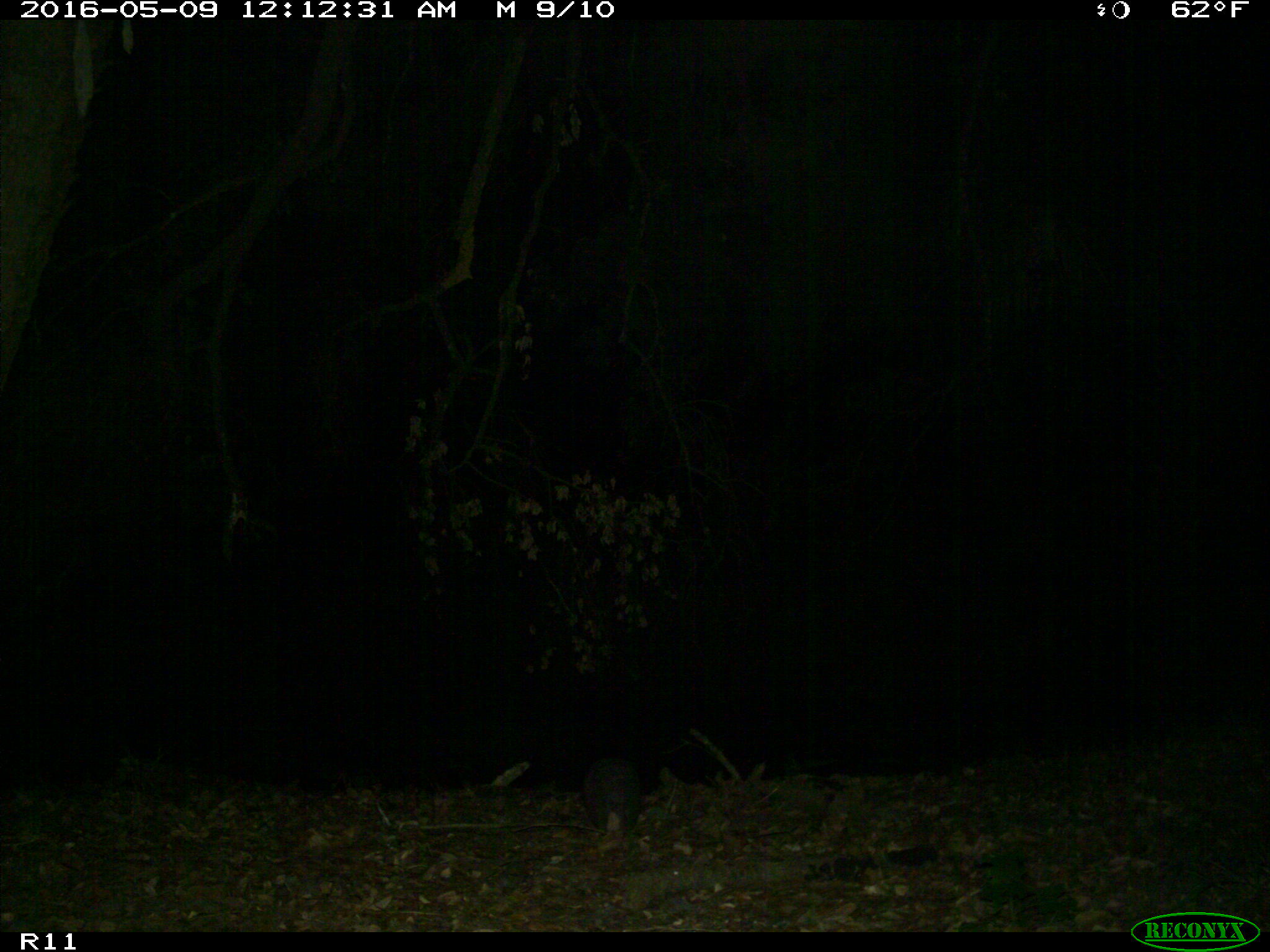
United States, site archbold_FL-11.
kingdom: Animalia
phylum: Chordata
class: Mammalia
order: Cingulata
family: Dasypodidae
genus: Dasypus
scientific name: Dasypus novemcinctus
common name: nine-banded armadillo